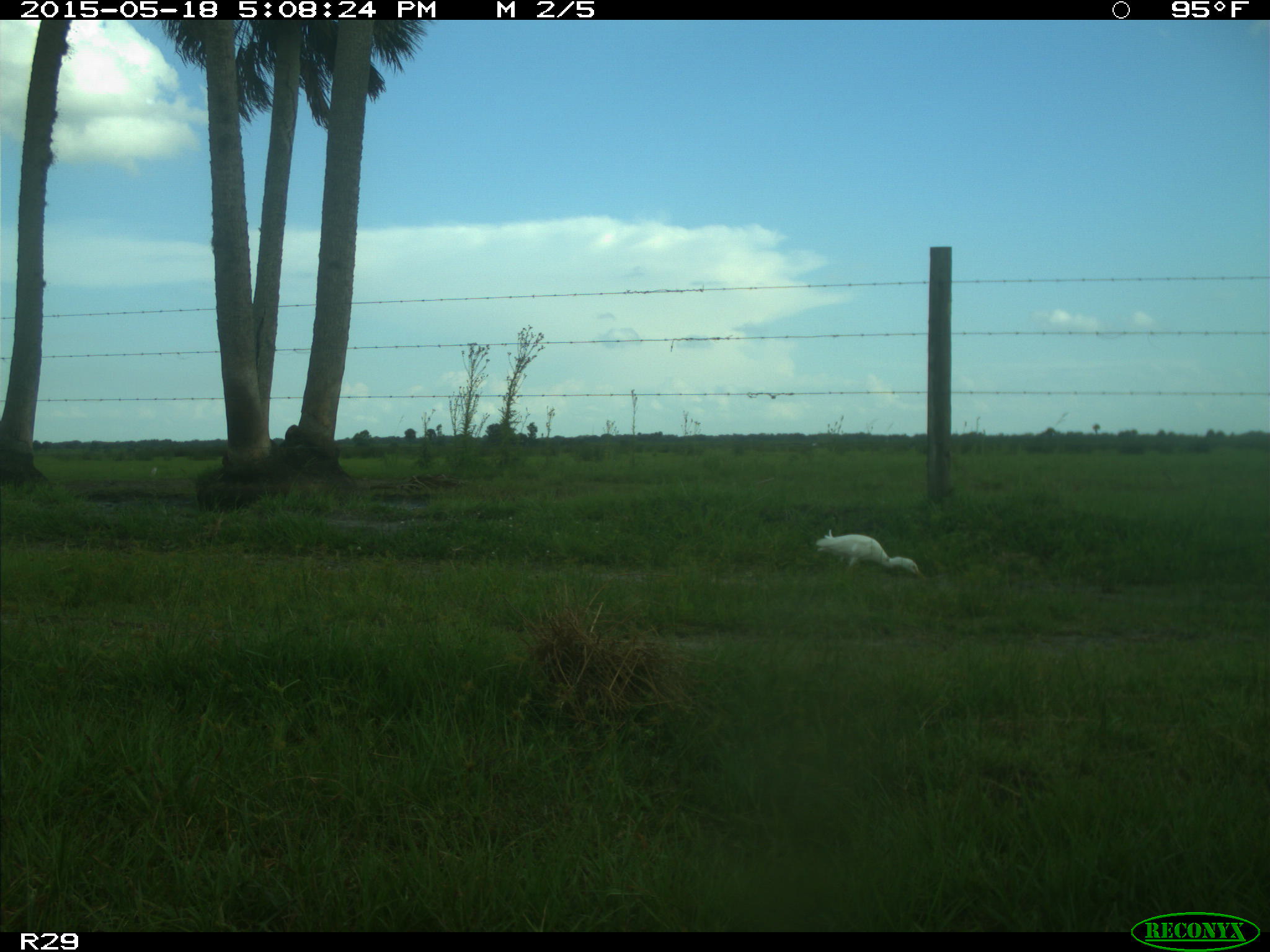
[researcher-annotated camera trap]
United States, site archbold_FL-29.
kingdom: Animalia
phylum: Chordata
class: Aves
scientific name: Aves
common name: birds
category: unidentified bird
Unidentified bird (birds) (Aves).